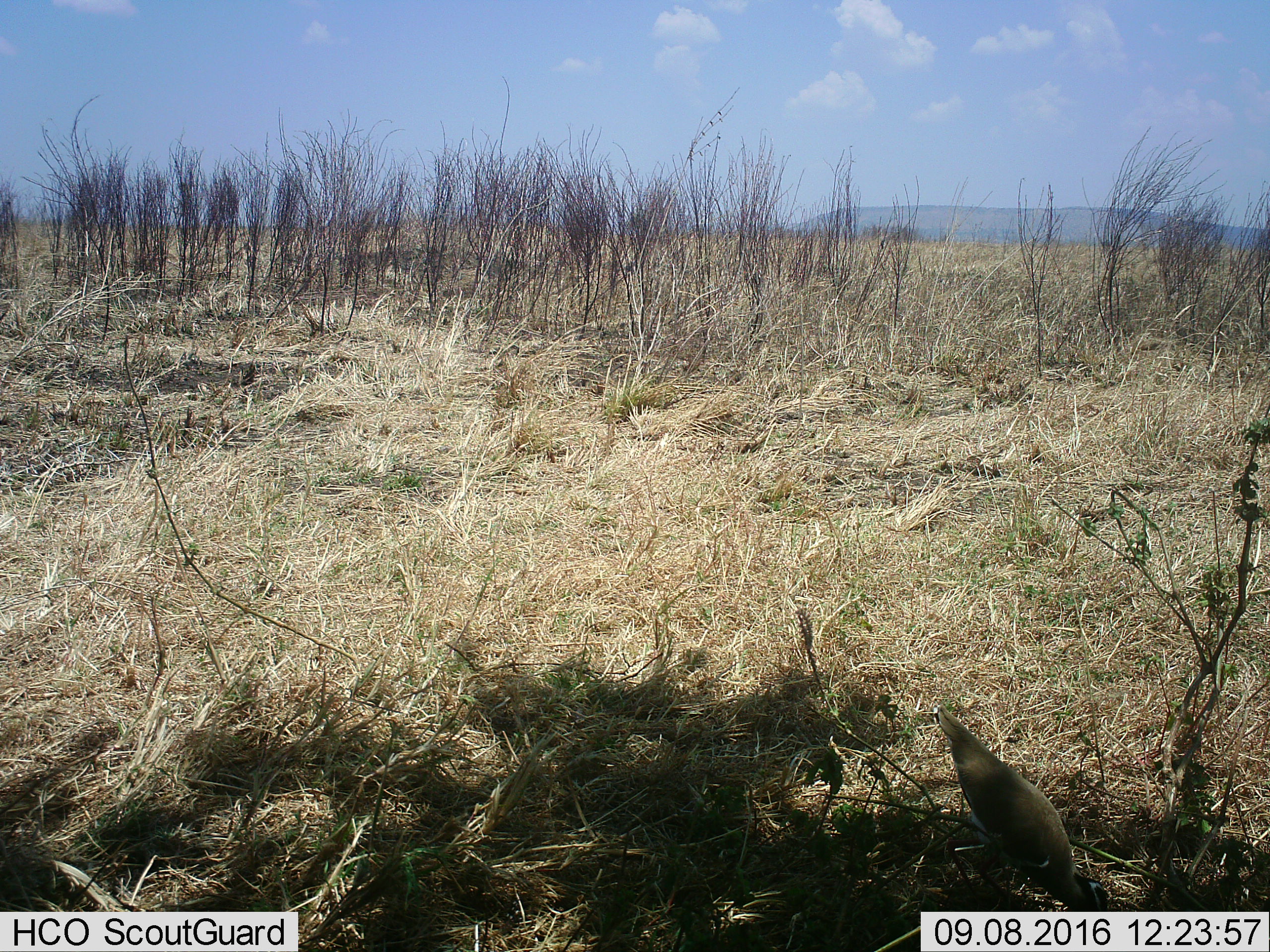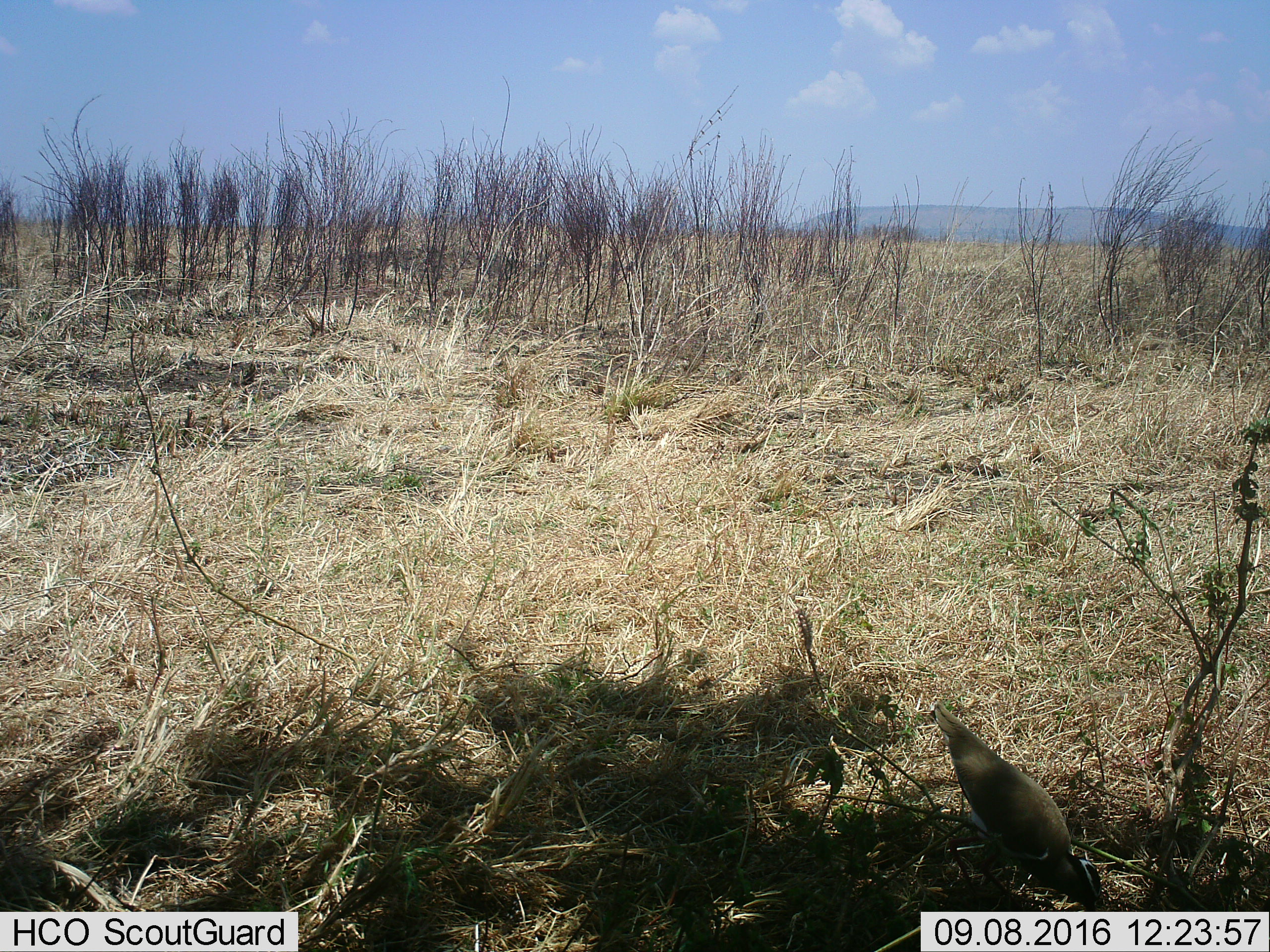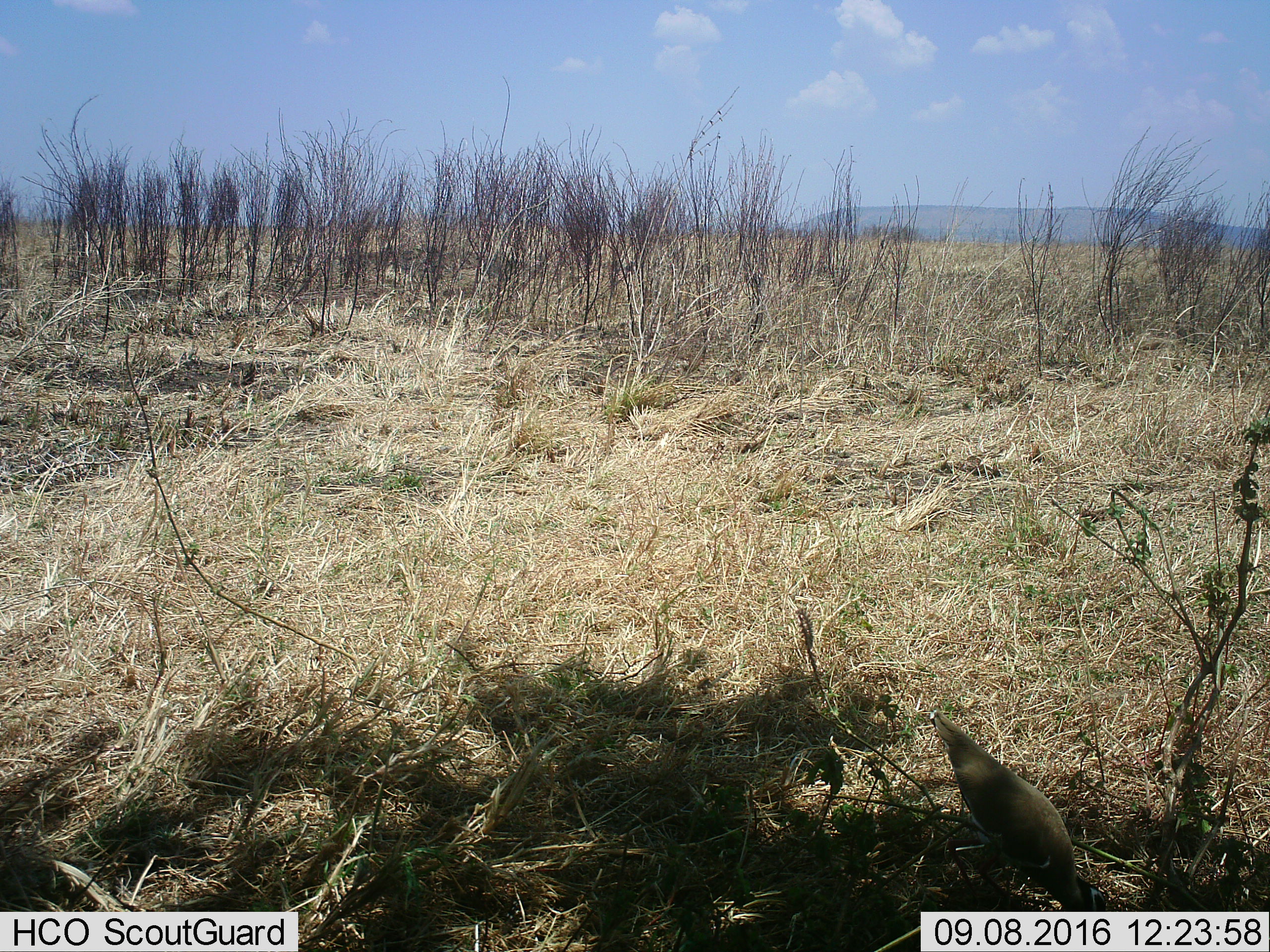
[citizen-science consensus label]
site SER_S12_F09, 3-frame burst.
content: unidentified animal